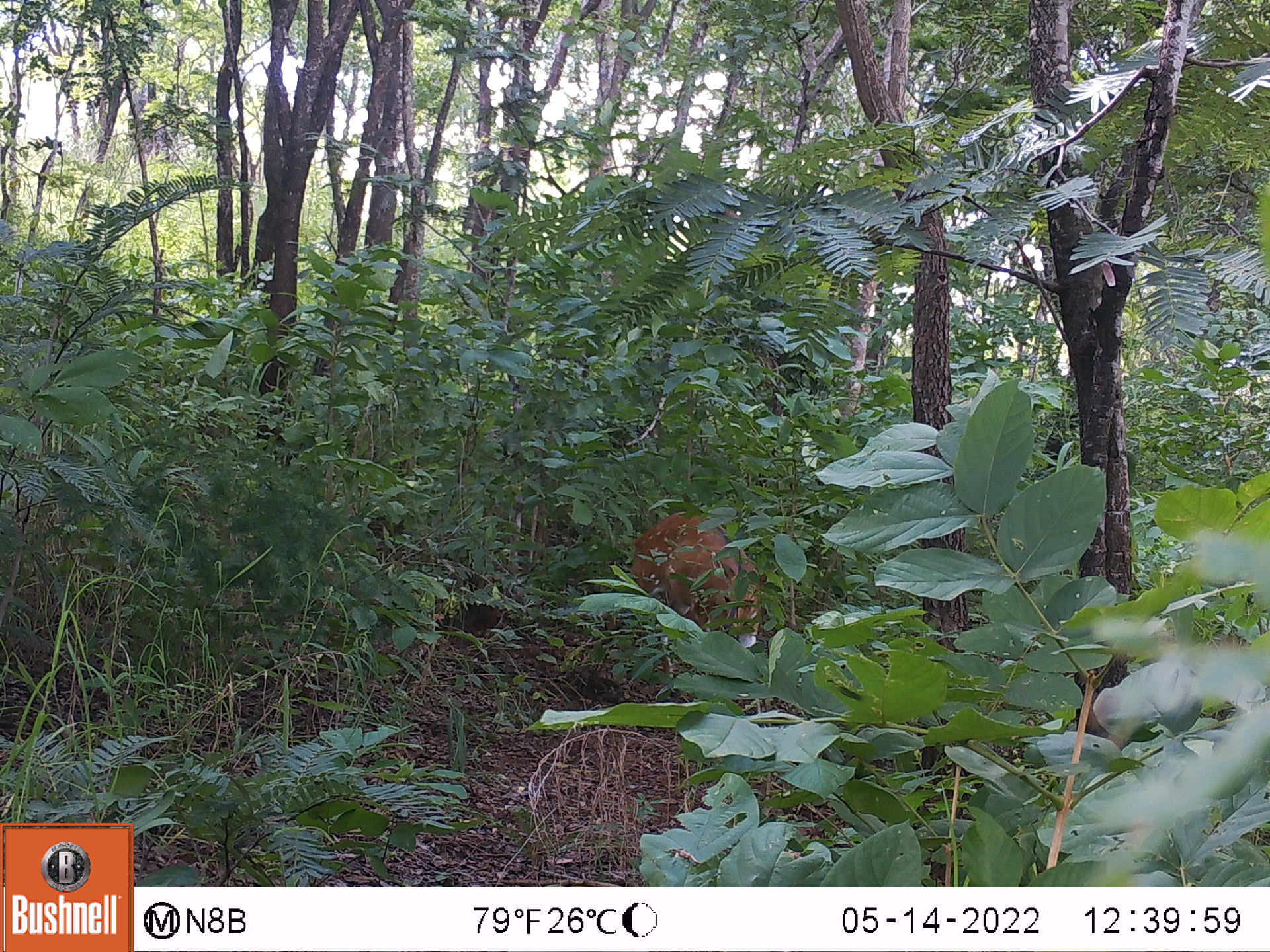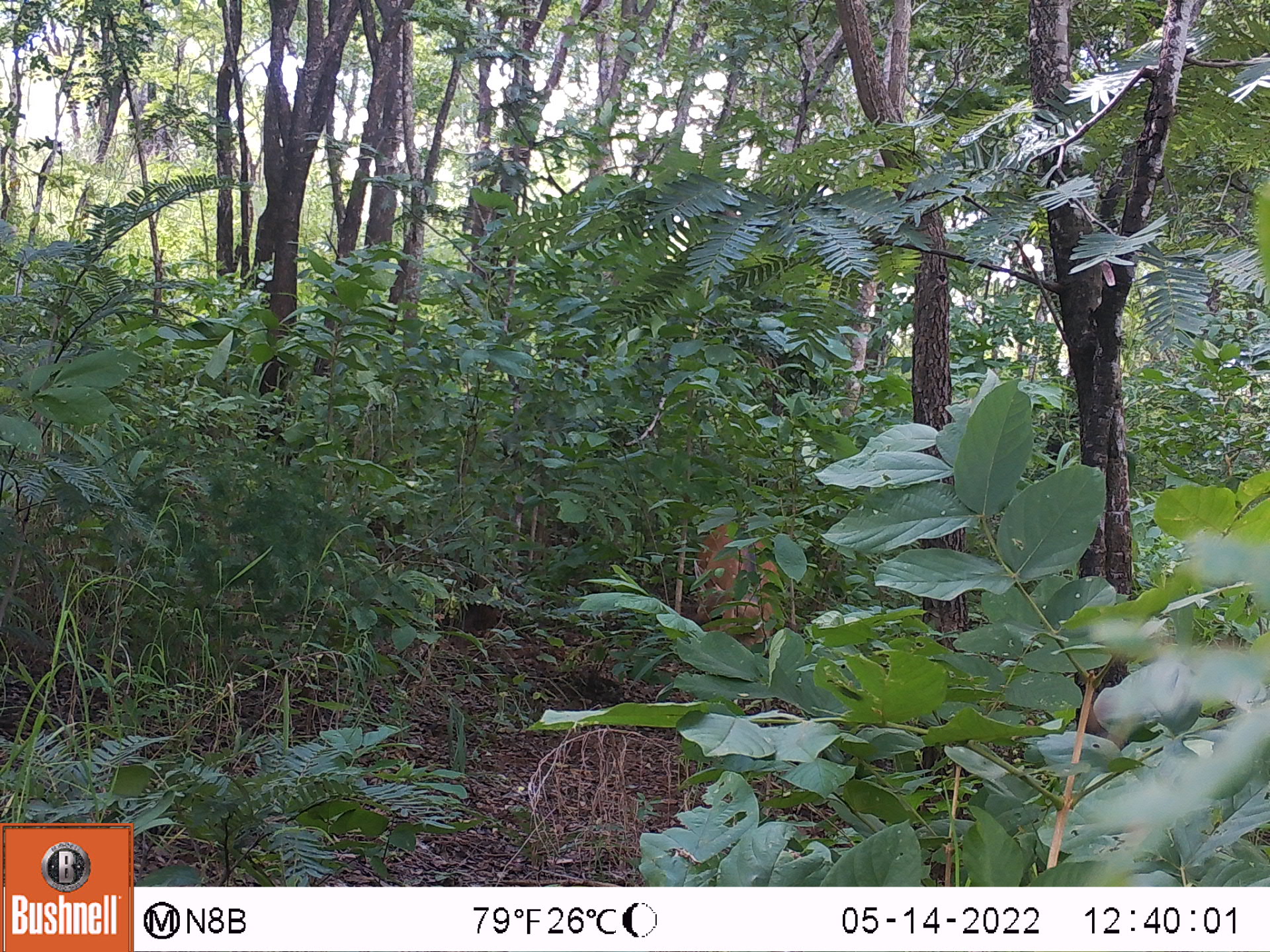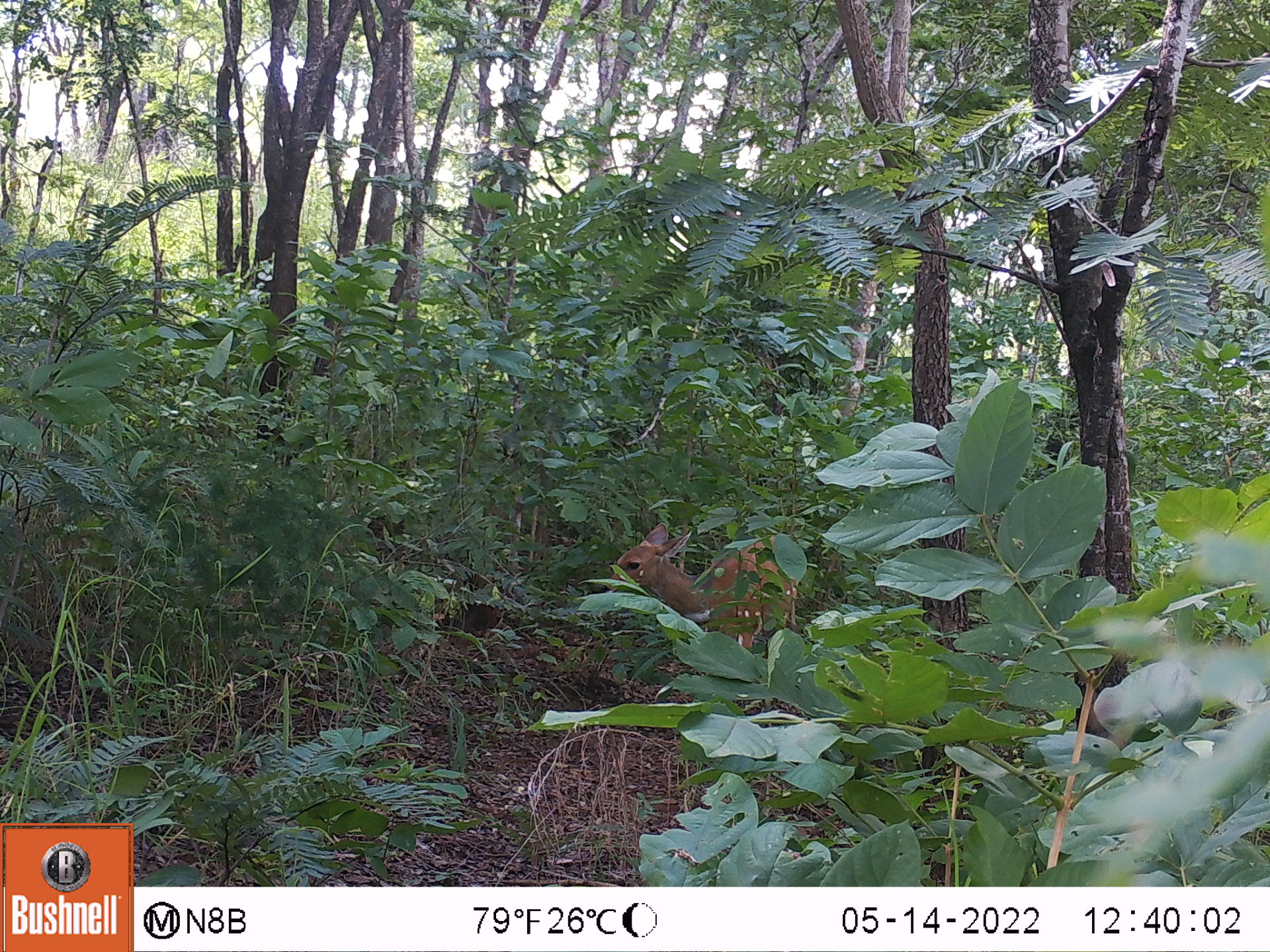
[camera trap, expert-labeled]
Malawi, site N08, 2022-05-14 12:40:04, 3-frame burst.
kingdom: Animalia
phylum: Chordata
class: Mammalia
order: Artiodactyla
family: Bovidae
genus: Tragelaphus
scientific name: Tragelaphus sylvaticus sylvaticus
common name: cape bushbuck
Cape bushbuck (Tragelaphus sylvaticus sylvaticus), count 1.